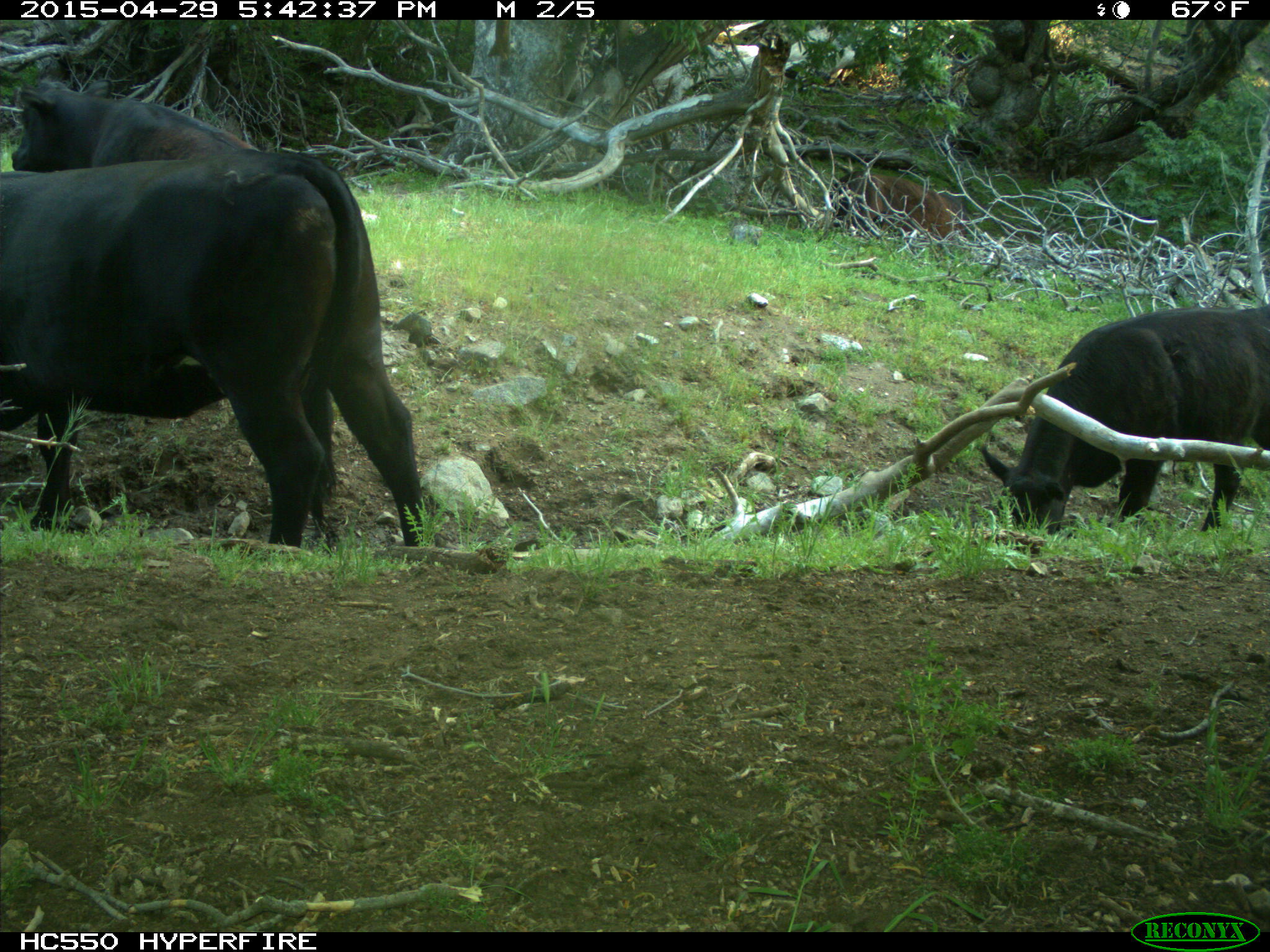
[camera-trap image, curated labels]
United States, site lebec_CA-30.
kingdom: Animalia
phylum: Chordata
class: Mammalia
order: Artiodactyla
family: Bovidae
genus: Bos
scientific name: Bos taurus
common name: domestic cow